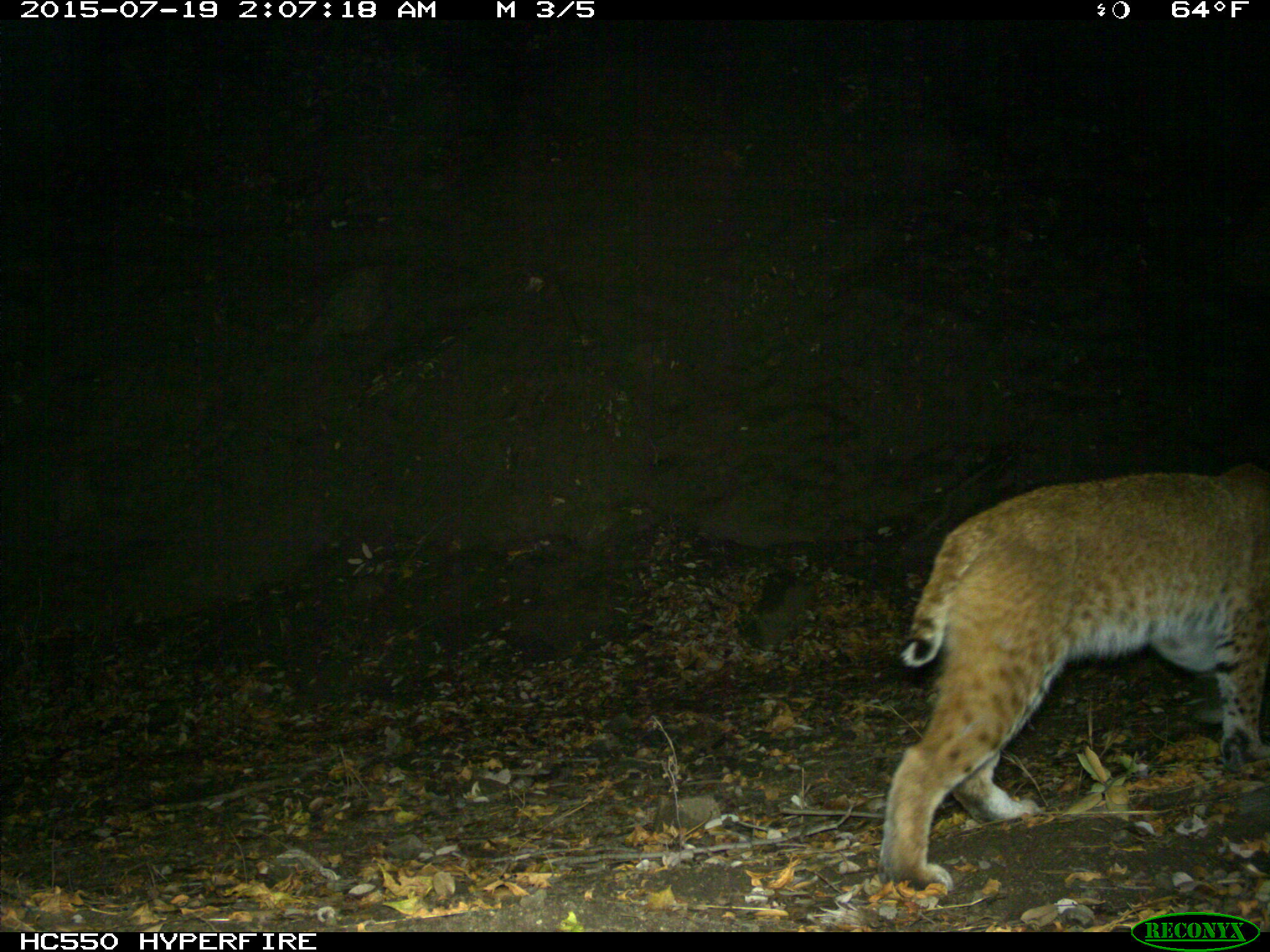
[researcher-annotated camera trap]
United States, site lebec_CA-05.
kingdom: Animalia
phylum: Chordata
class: Mammalia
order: Carnivora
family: Felidae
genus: Lynx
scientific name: Lynx rufus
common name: bobcat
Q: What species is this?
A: Lynx rufus (bobcat).